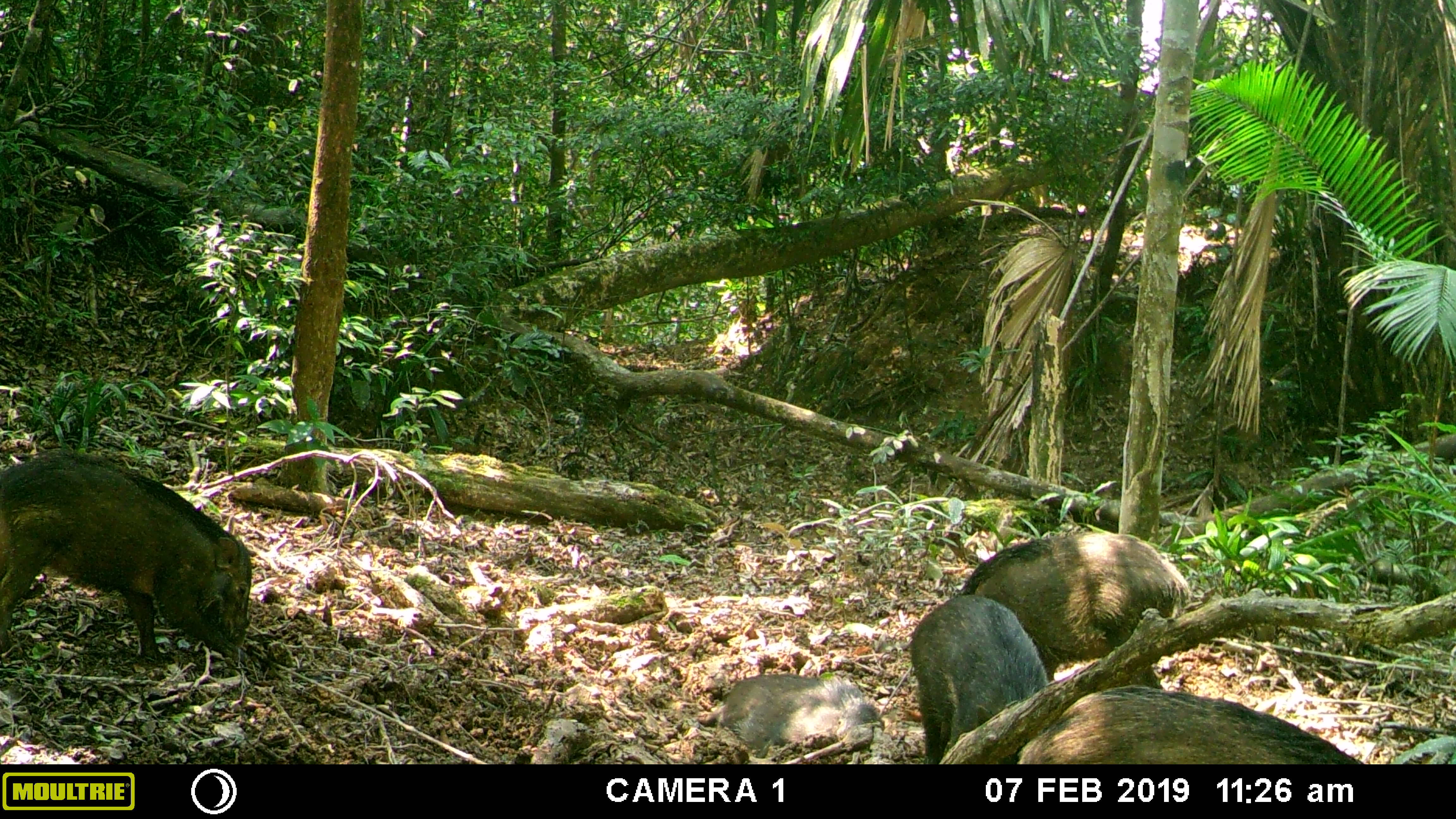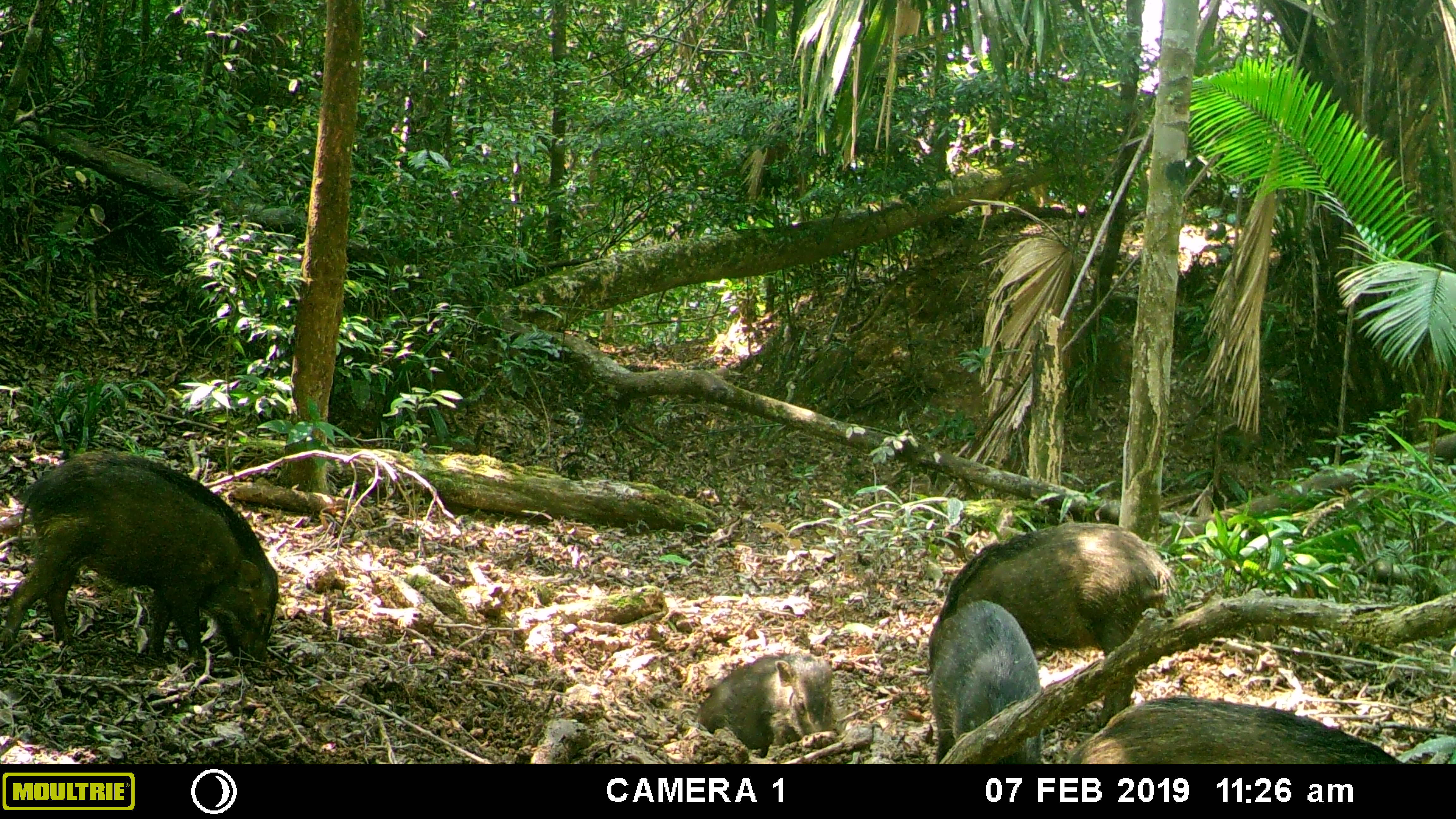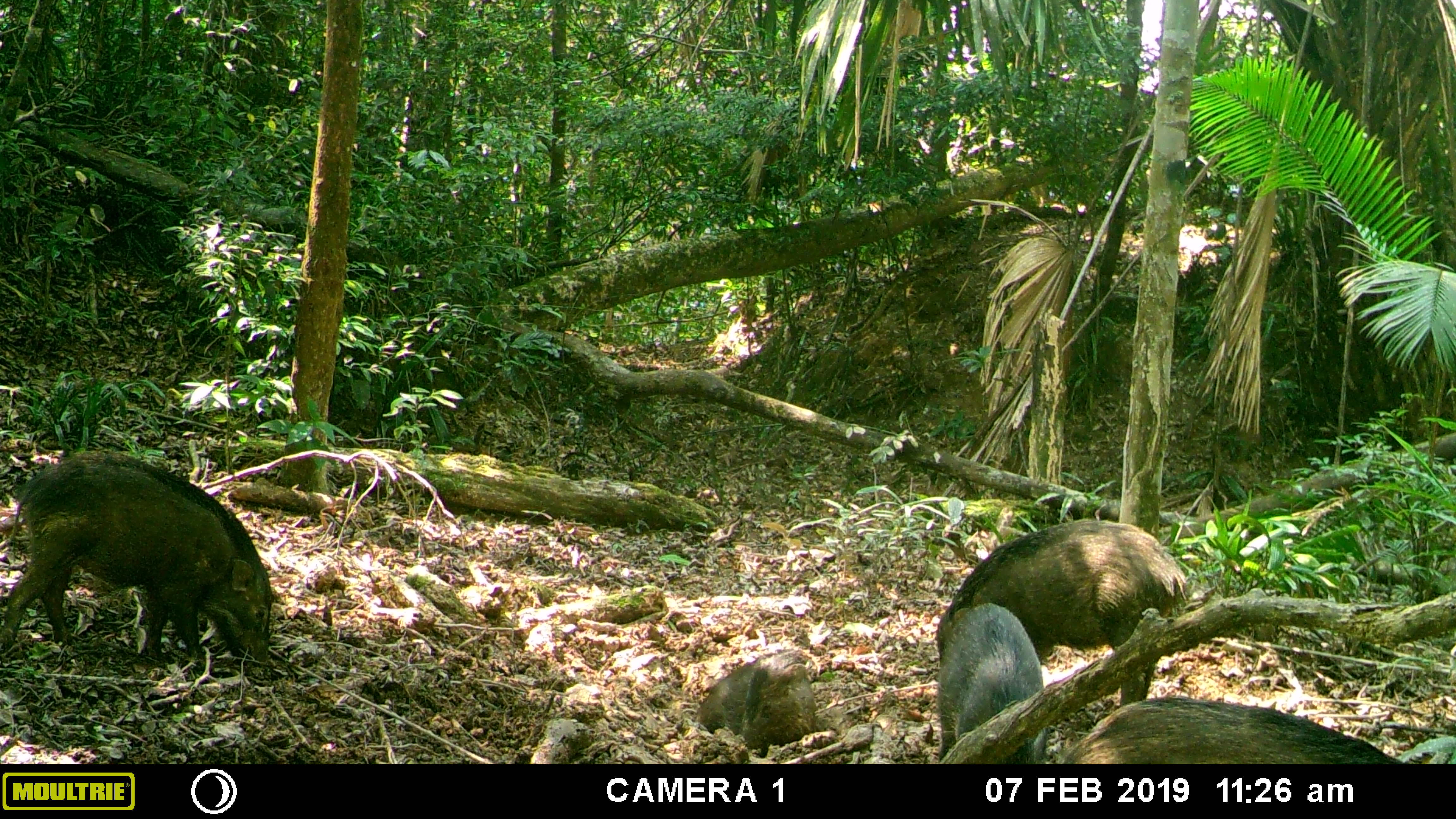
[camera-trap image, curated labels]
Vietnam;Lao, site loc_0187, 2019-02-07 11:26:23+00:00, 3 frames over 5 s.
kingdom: Animalia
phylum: Chordata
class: Mammalia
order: Artiodactyla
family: Suidae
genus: Sus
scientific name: Sus scrofa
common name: eurasian wild pig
Eurasian wild pig (Sus scrofa). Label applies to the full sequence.